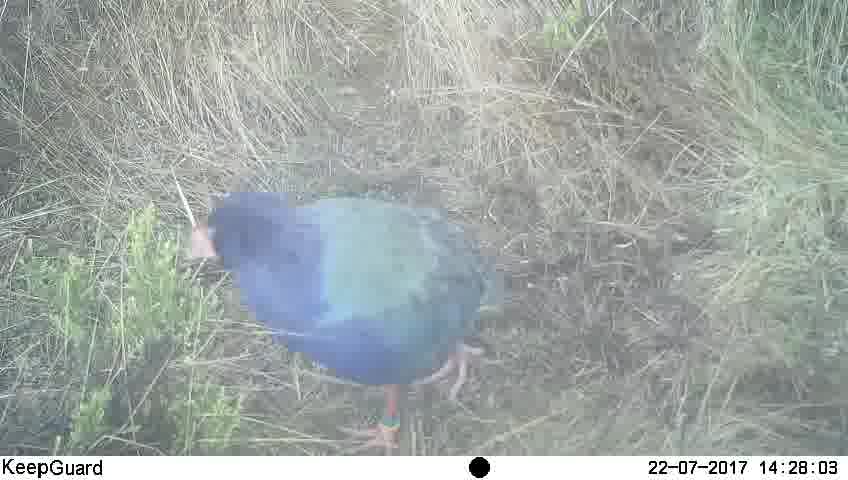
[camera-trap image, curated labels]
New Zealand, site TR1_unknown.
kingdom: Animalia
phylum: Chordata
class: Aves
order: Gruiformes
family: Rallidae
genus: Porphyrio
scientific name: Porphyrio mantelli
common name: takahe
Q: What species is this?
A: Takahe (Porphyrio mantelli).